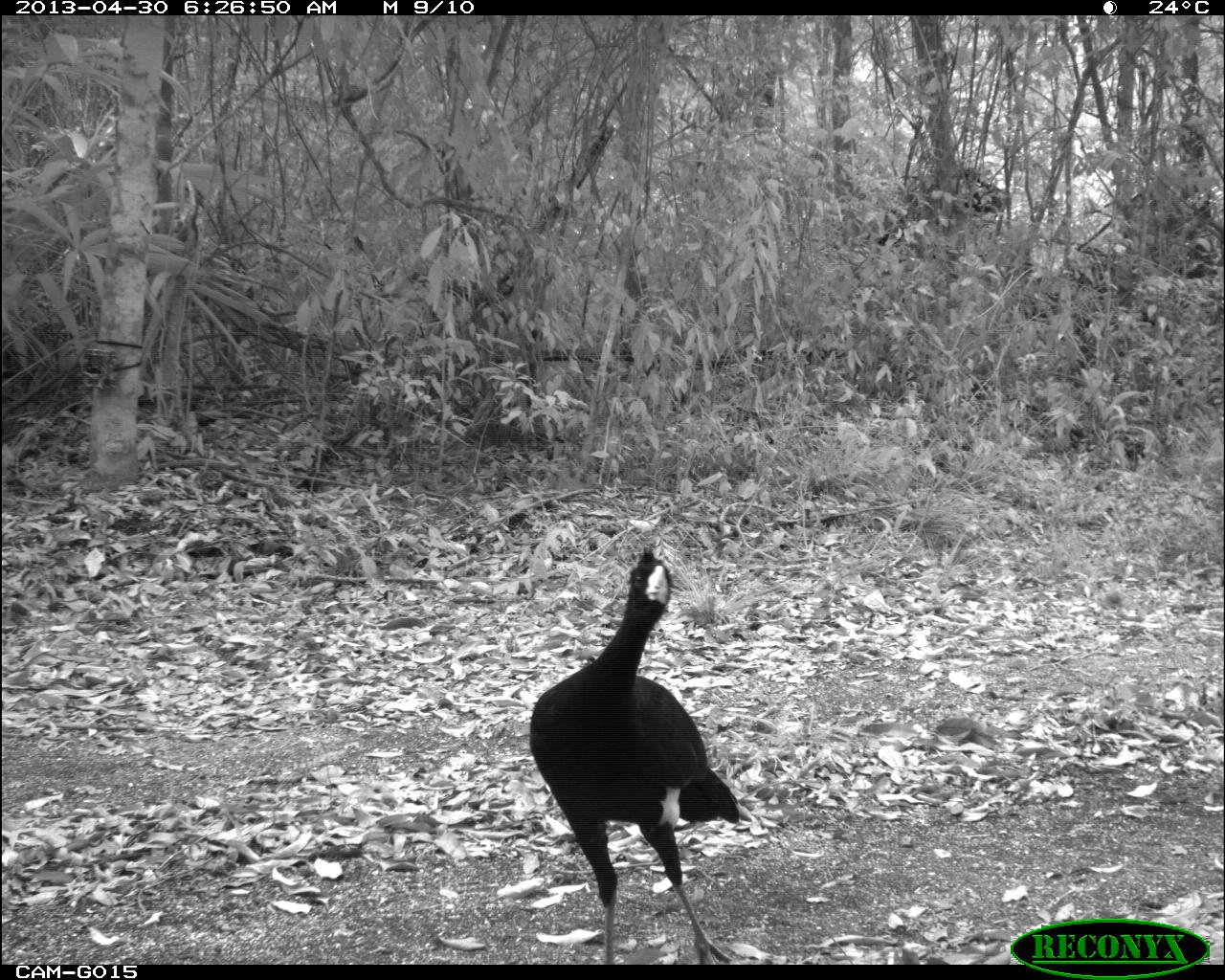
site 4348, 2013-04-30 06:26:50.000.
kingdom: Animalia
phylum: Chordata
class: Aves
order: Galliformes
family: Cracidae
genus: Crax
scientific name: Crax rubra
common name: great curassow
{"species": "Crax rubra (great curassow)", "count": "1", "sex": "male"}